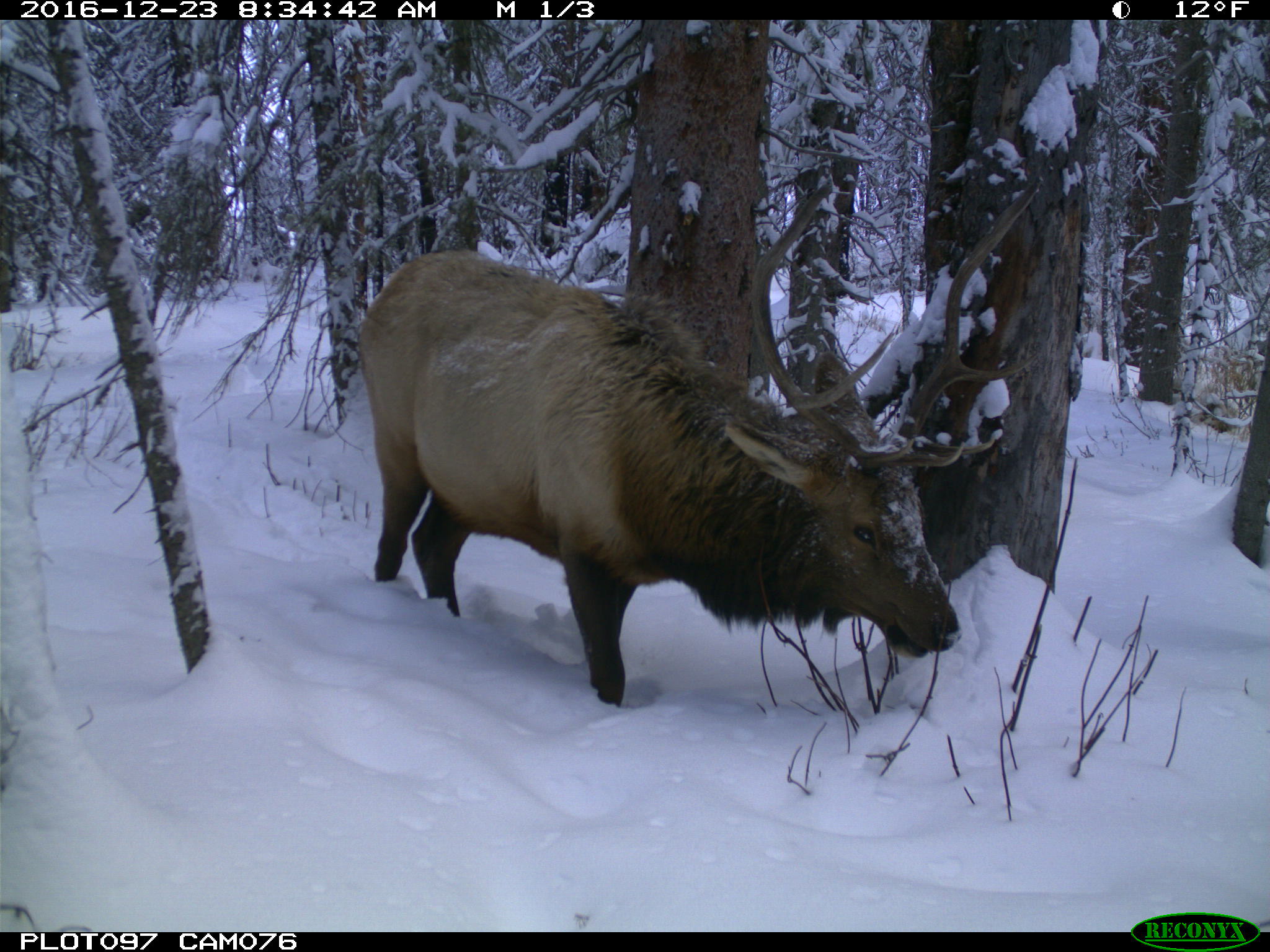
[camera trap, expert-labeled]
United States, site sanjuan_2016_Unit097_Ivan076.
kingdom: Animalia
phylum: Chordata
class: Mammalia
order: Artiodactyla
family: Cervidae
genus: Cervus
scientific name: Cervus elaphus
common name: red deer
Cervus elaphus (red deer).